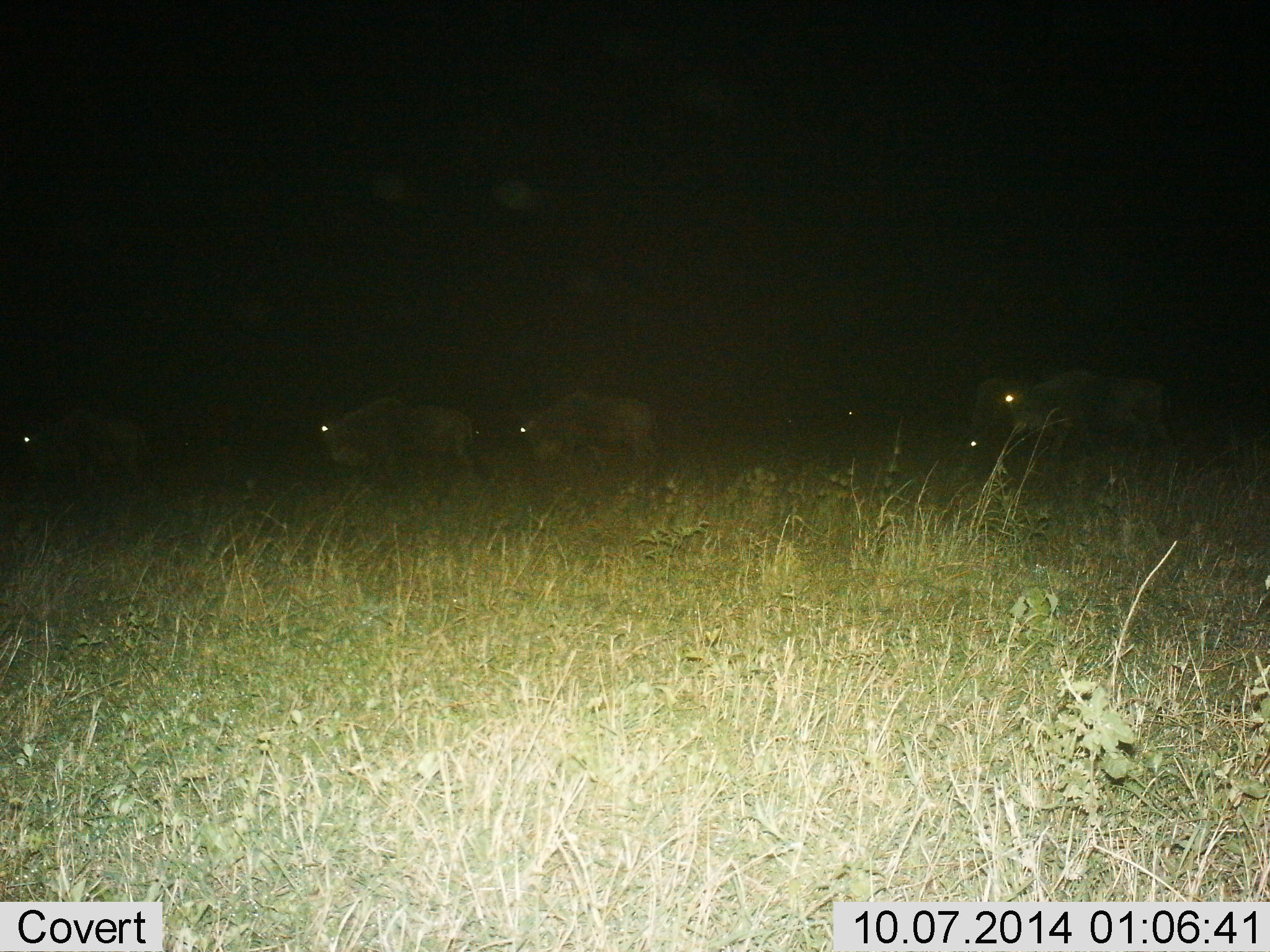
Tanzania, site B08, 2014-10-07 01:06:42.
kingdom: Animalia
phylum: Chordata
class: Mammalia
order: Artiodactyla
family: Bovidae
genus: Connochaetes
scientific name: Connochaetes taurinus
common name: blue wildebeest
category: wildebeest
Wildebeest (blue wildebeest) (Connochaetes taurinus), count 5. Behavior (volunteer vote fractions): standing 0%, resting 0%, moving 100%, interacting 0%. Young present (vote fraction): 0%. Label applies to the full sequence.